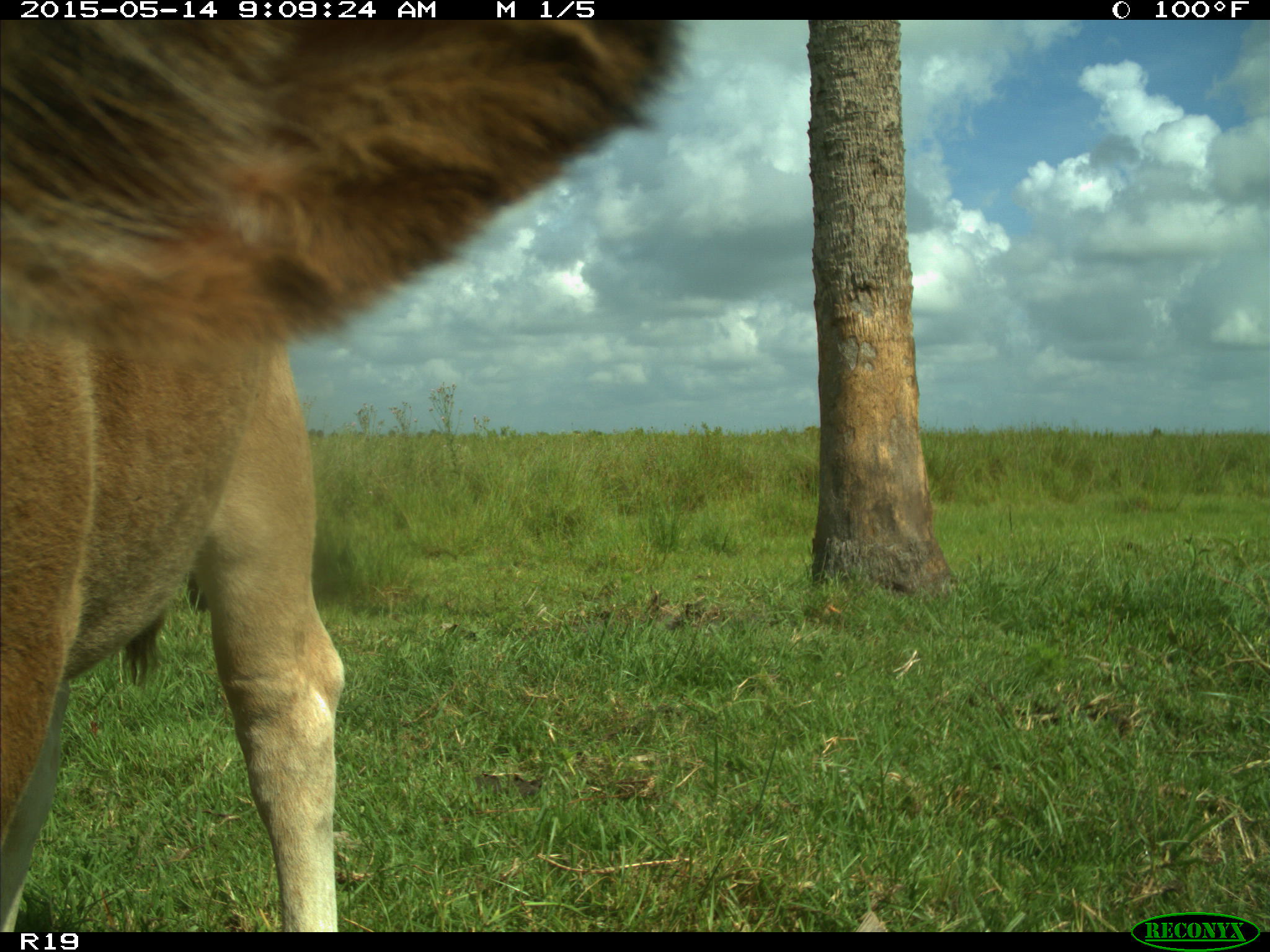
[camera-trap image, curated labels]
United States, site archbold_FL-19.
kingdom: Animalia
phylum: Chordata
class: Mammalia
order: Artiodactyla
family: Bovidae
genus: Bos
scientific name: Bos taurus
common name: domestic cow